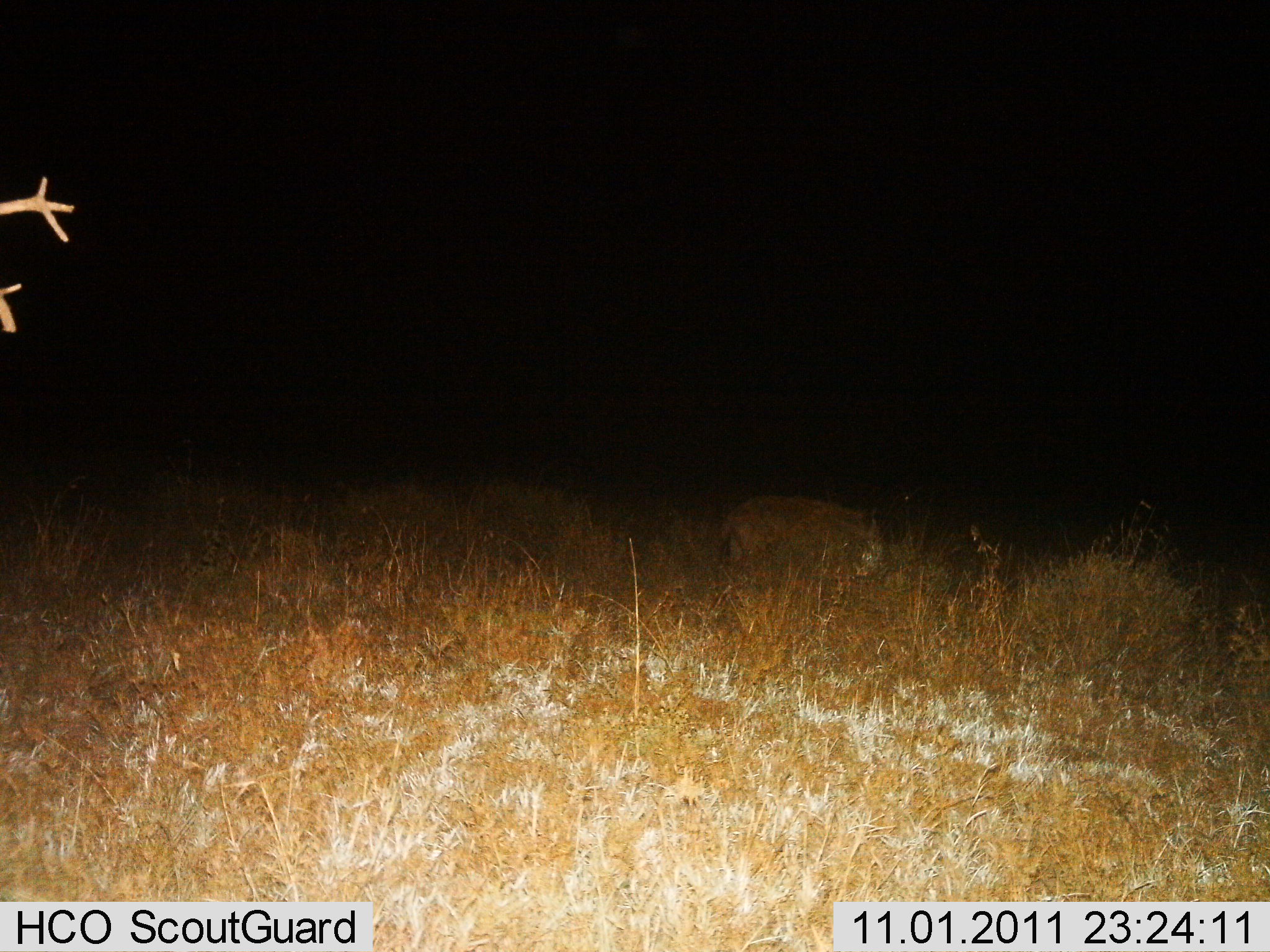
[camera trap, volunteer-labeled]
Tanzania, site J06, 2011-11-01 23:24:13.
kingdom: Animalia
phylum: Chordata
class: Mammalia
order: Carnivora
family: Hyaenidae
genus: Crocuta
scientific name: Crocuta crocuta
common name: spotted hyena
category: hyenaspotted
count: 1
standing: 33%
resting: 0%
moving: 67%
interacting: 0%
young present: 0%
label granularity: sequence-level